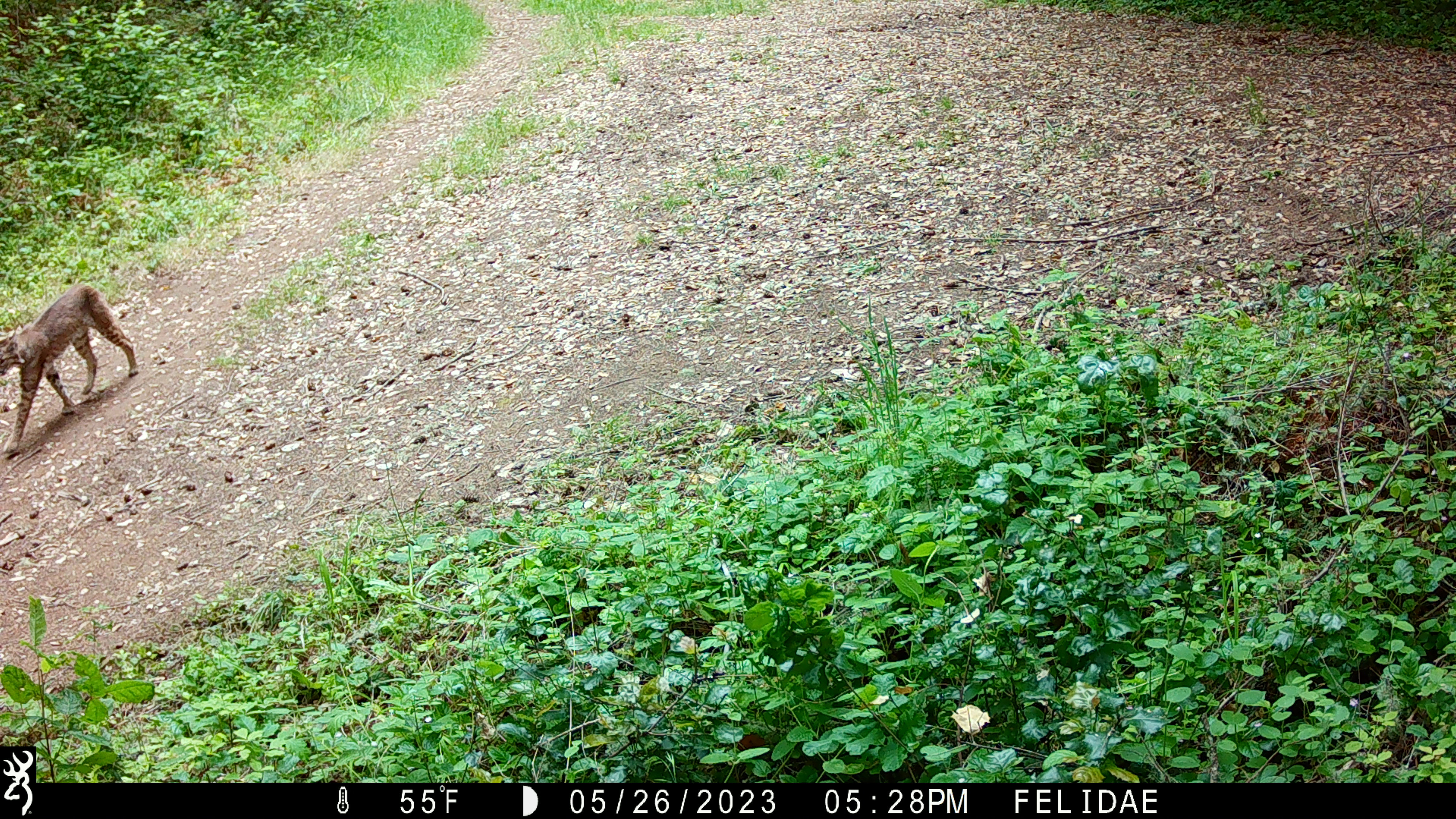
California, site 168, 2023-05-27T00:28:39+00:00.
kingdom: Animalia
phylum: Chordata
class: Mammalia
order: Carnivora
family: Felidae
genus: Lynx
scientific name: Lynx rufus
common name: bobcat